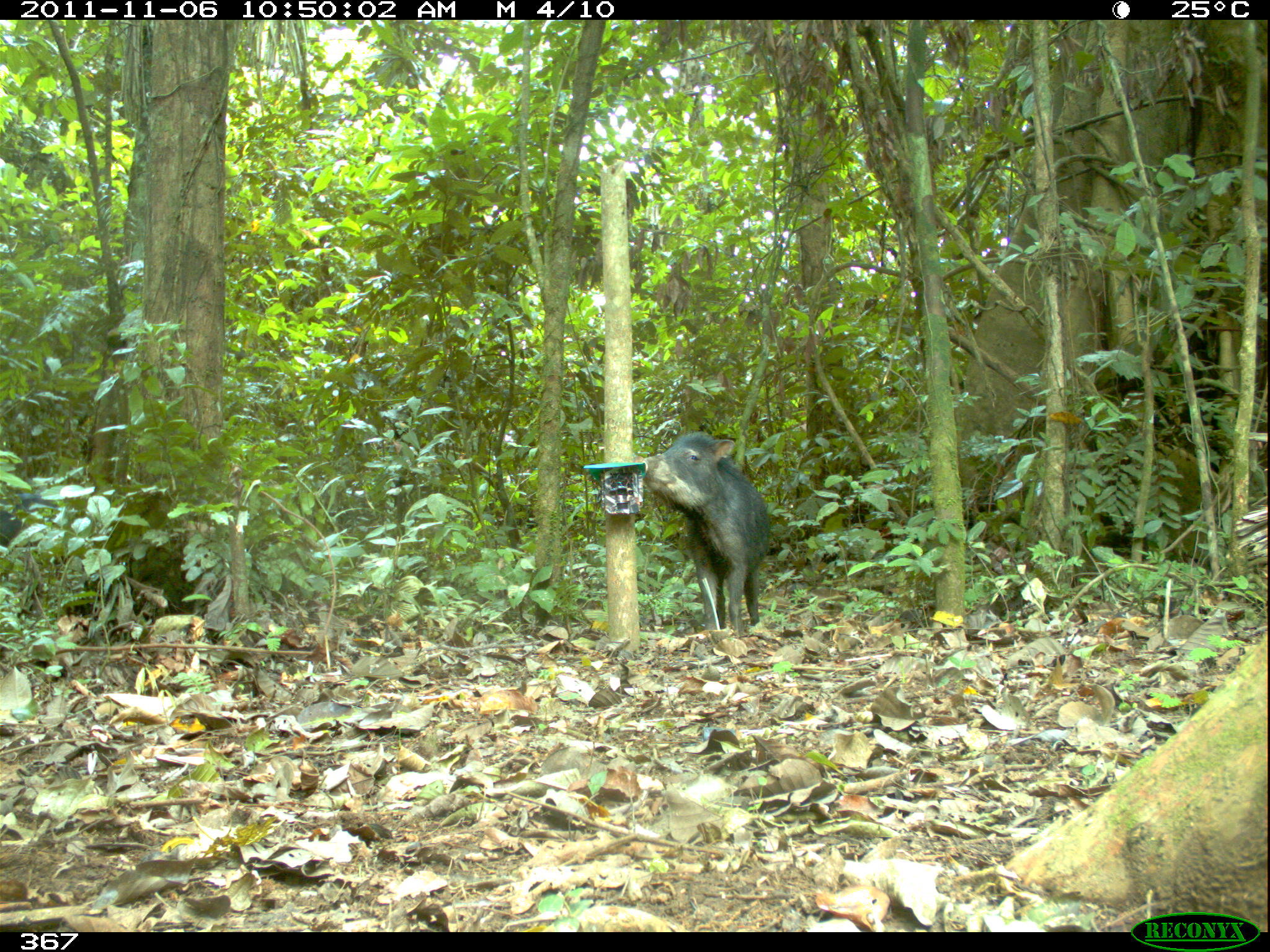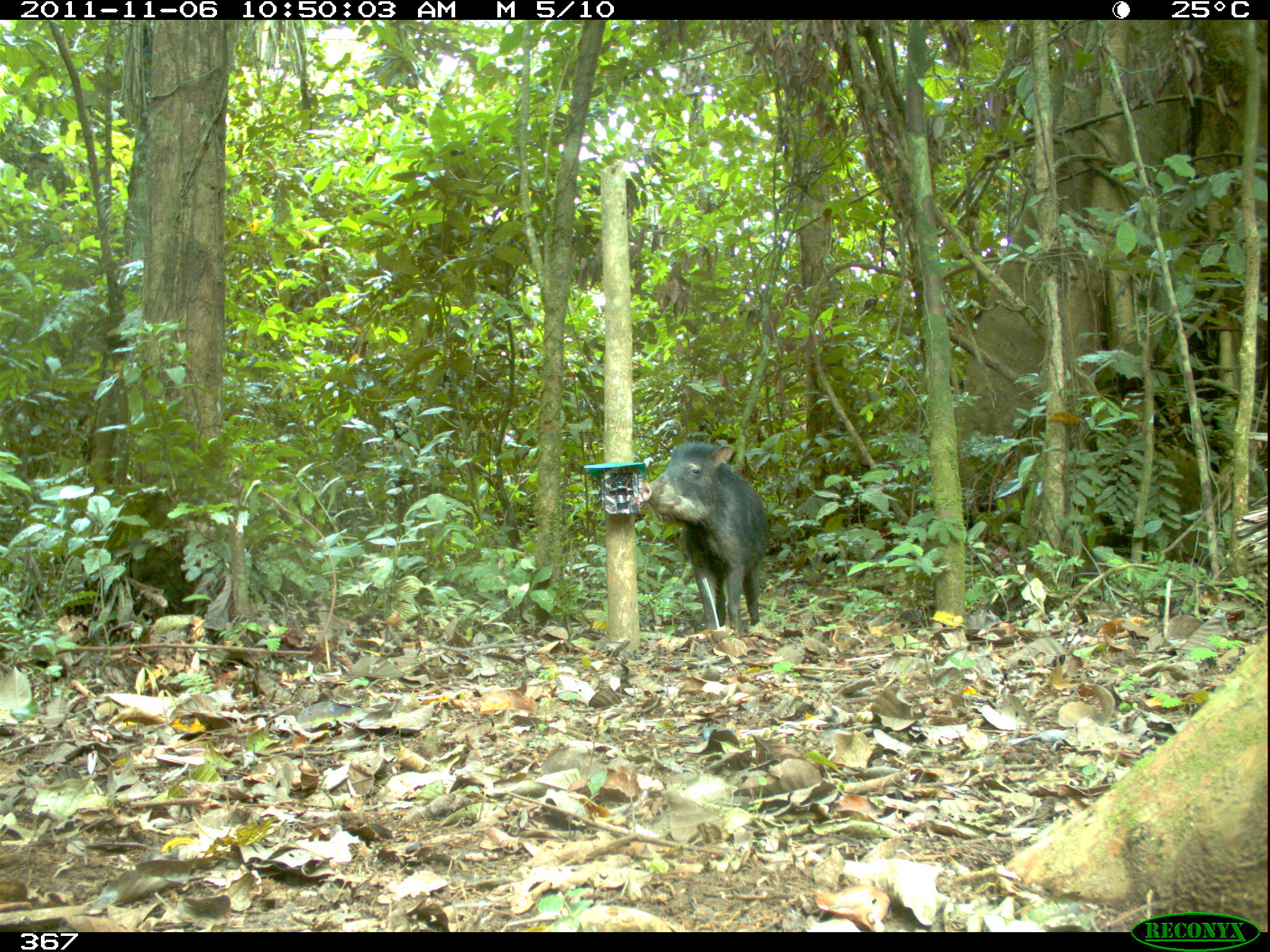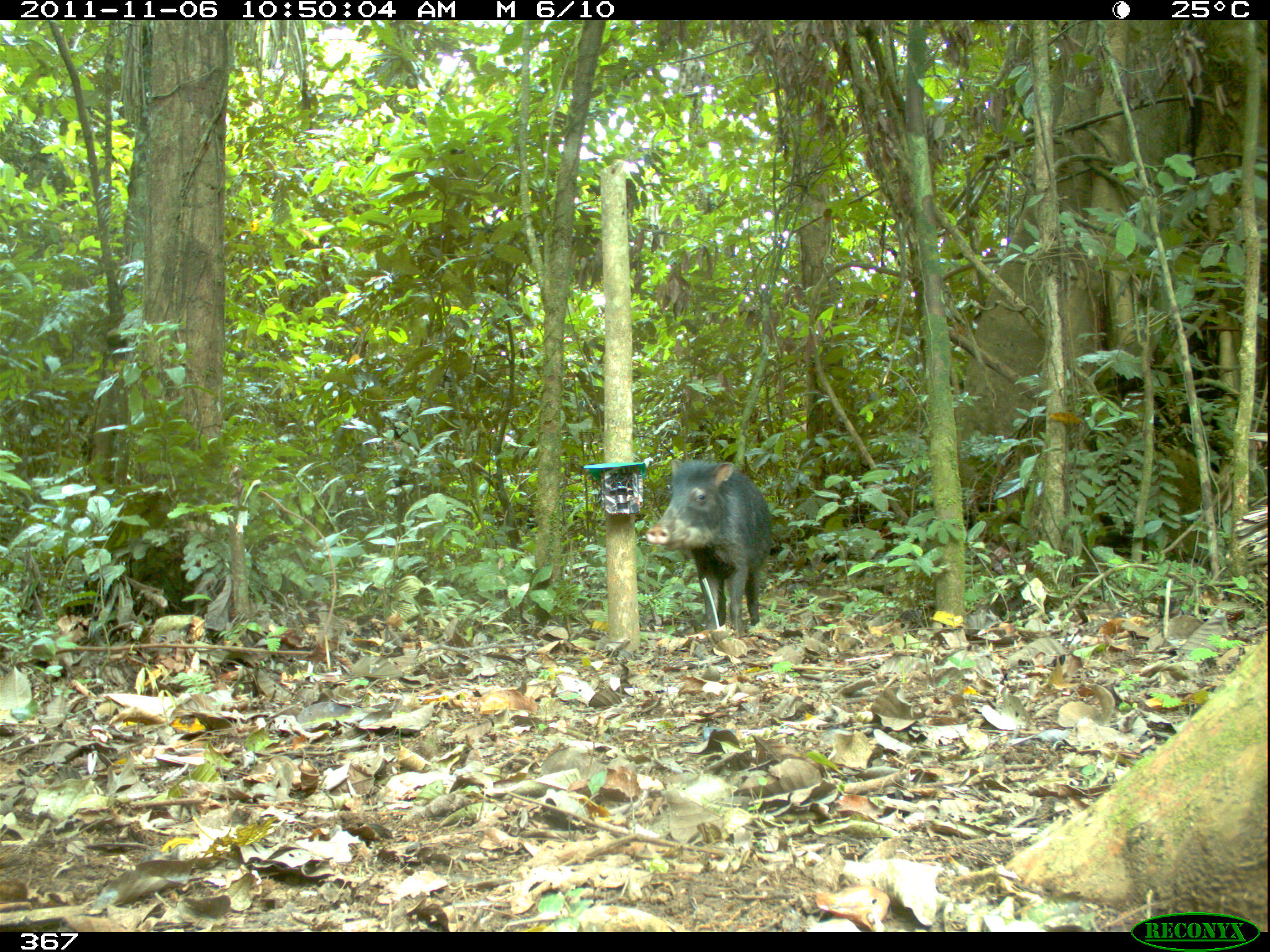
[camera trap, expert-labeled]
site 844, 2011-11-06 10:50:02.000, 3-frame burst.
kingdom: Animalia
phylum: Chordata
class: Mammalia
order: Artiodactyla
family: Tayassuidae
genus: Tayassu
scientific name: Tayassu pecari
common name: white-lipped peccary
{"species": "Tayassu pecari (white-lipped peccary)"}